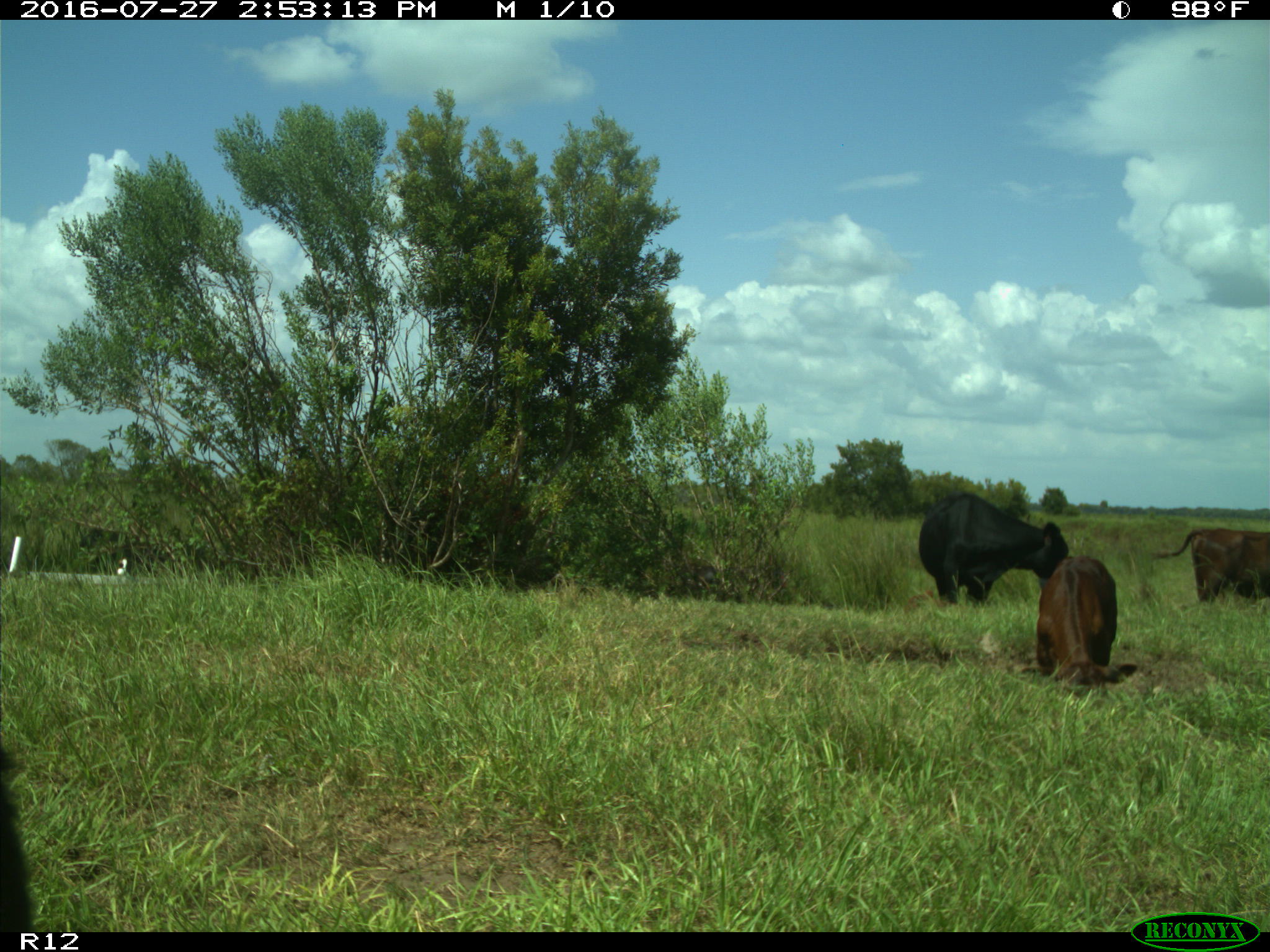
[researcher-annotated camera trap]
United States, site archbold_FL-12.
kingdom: Animalia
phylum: Chordata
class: Mammalia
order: Artiodactyla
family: Bovidae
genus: Bos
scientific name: Bos taurus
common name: domestic cow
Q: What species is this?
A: Bos taurus (domestic cow).